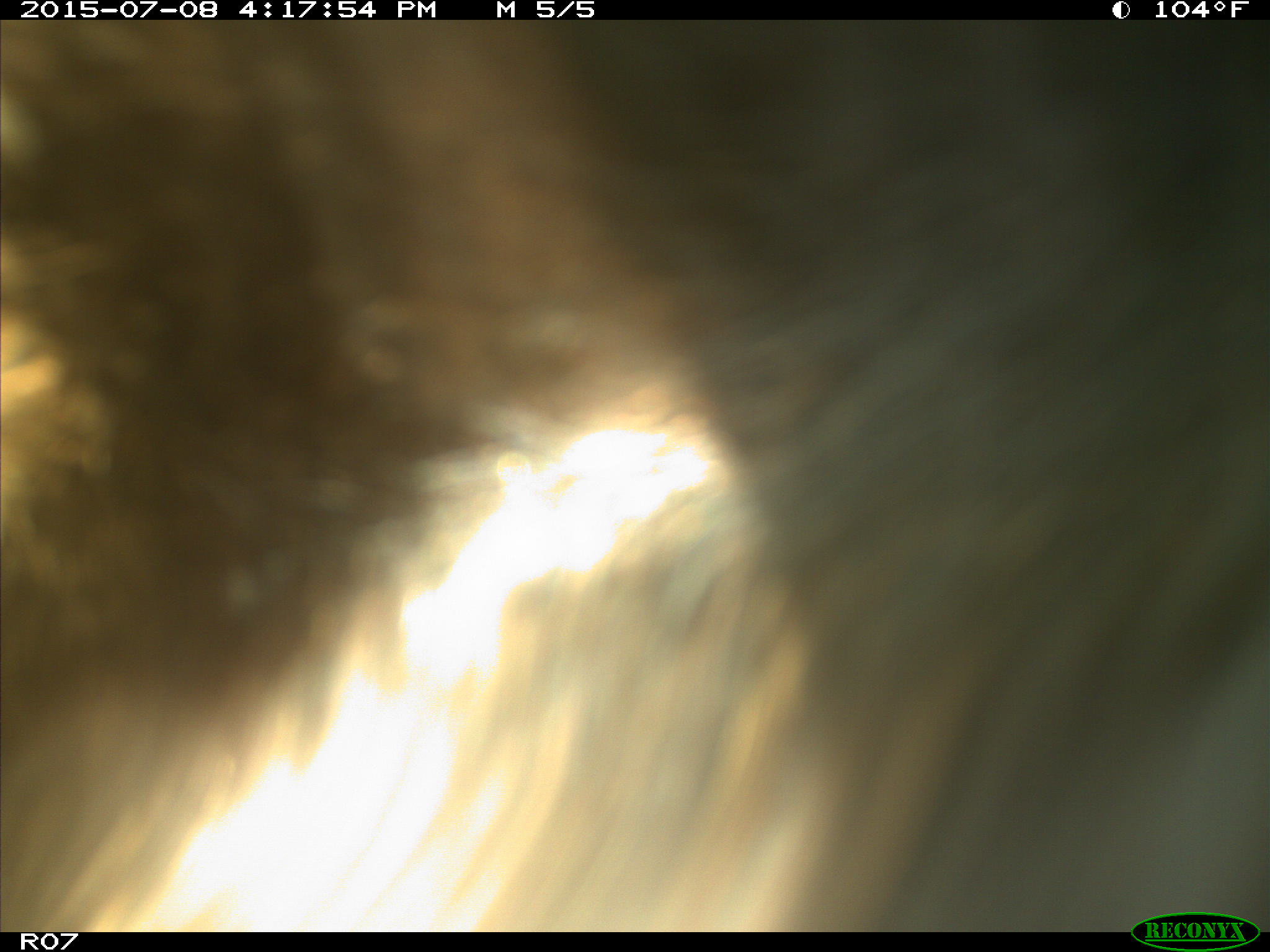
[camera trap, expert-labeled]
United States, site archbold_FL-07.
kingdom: Animalia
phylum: Chordata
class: Mammalia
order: Artiodactyla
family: Bovidae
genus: Bos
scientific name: Bos taurus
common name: domestic cow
Bos taurus (domestic cow).